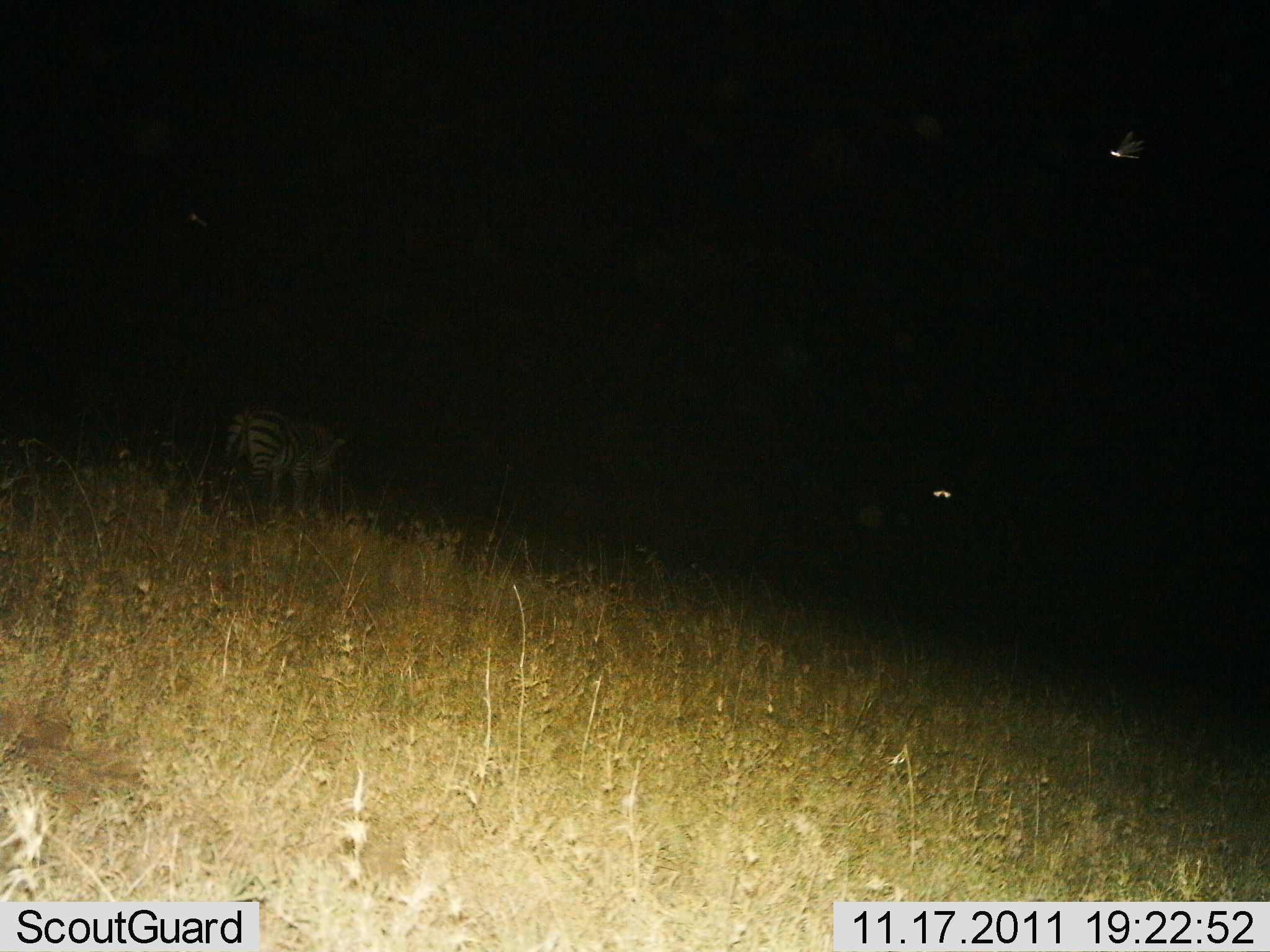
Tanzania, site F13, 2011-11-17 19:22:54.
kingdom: Animalia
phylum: Chordata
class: Mammalia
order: Perissodactyla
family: Equidae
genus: Equus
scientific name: Equus quagga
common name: plains zebra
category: zebra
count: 1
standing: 67%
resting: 6%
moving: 22%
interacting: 6%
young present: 0%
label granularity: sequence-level